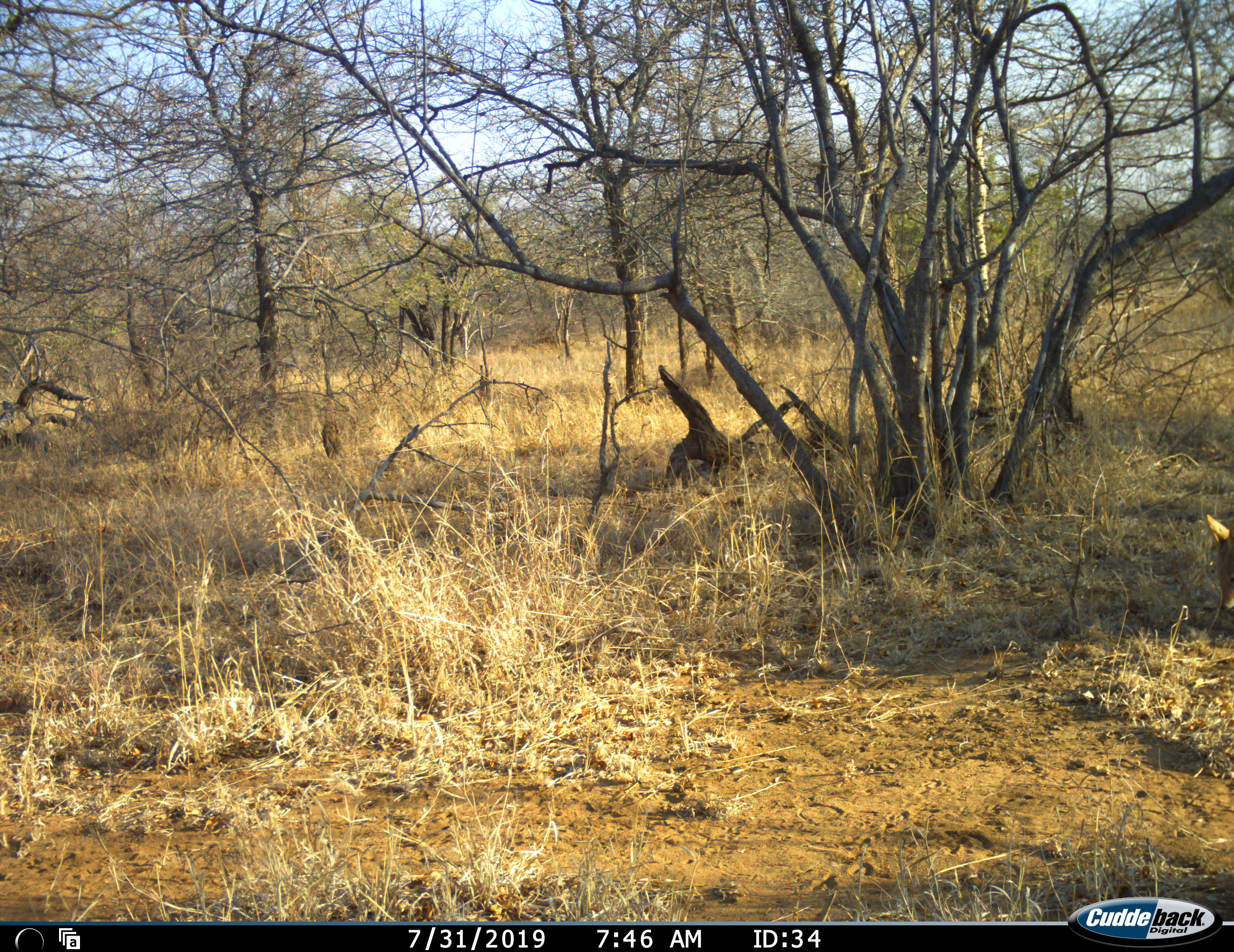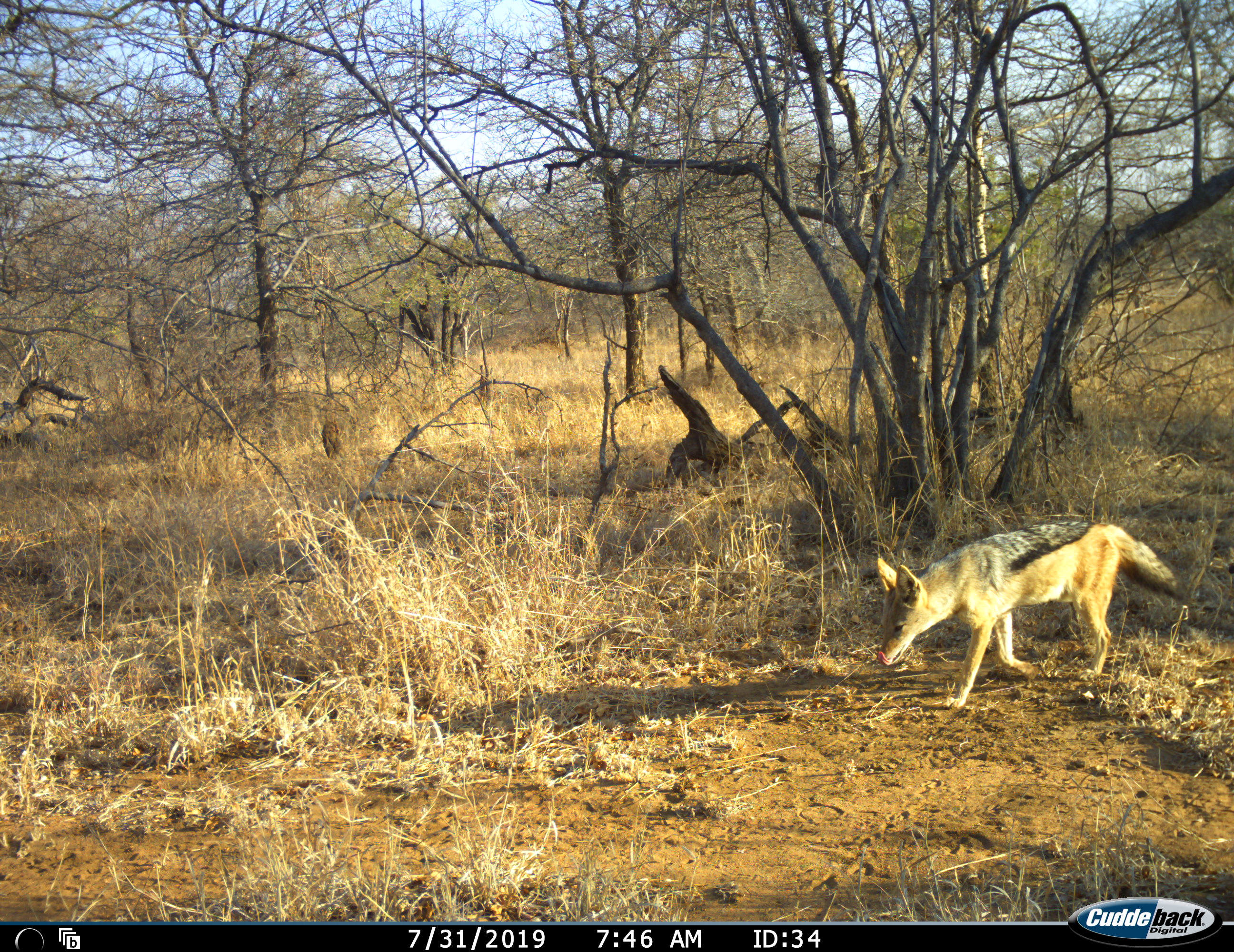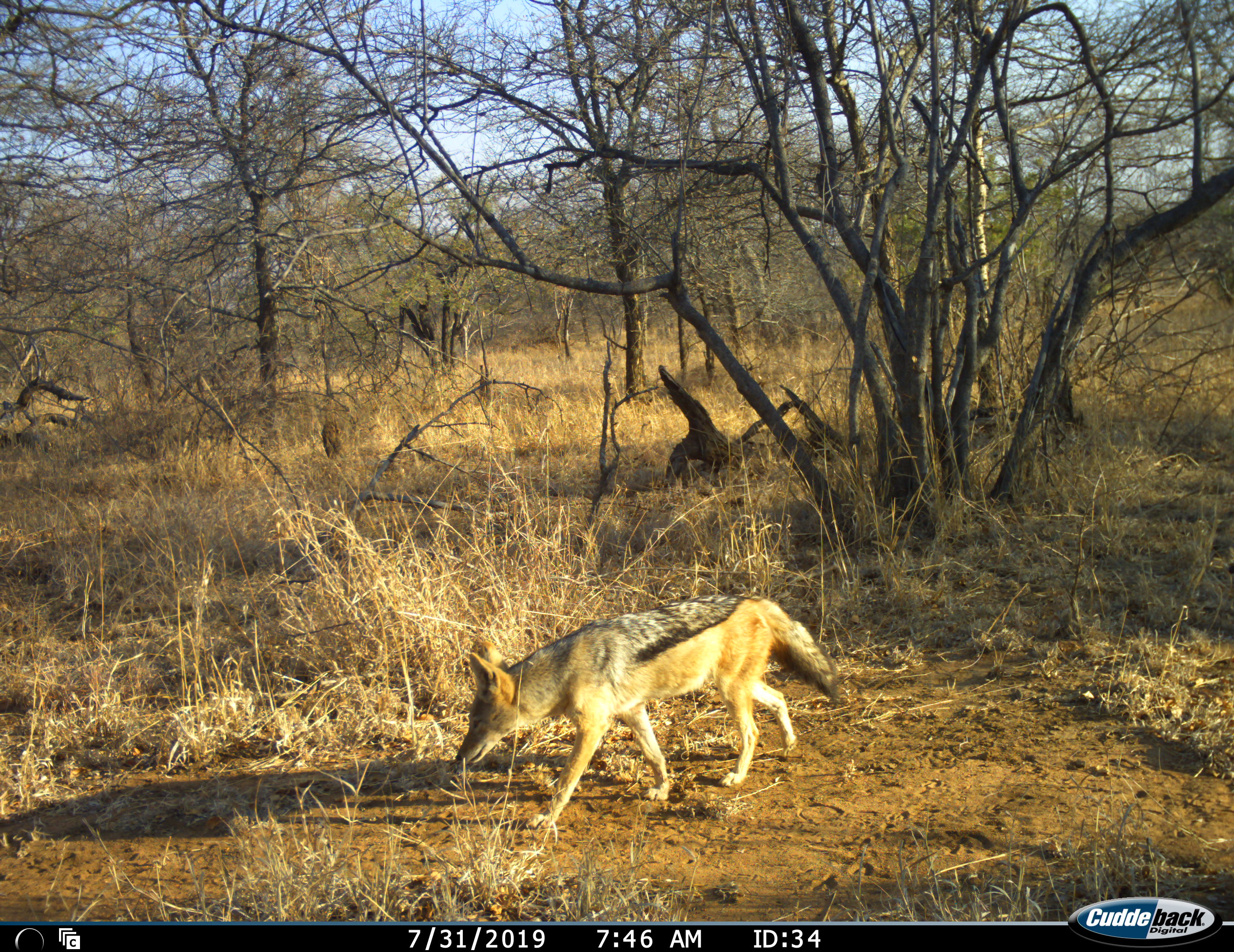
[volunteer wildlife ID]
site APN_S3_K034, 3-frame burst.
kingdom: Animalia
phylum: Chordata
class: Mammalia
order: Carnivora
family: Canidae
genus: Lupulella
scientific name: Lupulella mesomelas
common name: black-backed jackal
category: jackalblackbacked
Jackalblackbacked (black-backed jackal) (Lupulella mesomelas), count 1. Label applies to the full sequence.